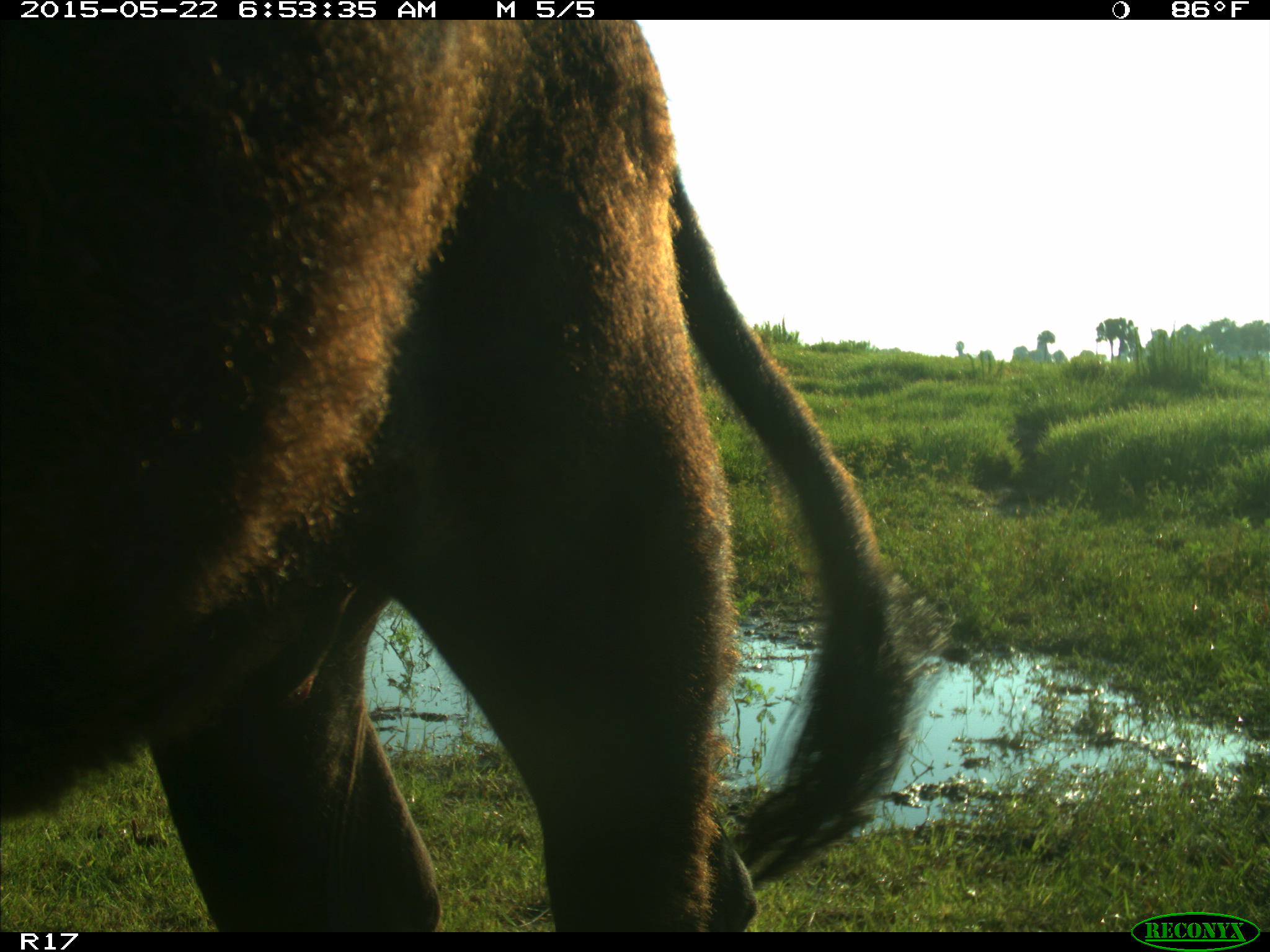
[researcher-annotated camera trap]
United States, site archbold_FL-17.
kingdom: Animalia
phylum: Chordata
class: Mammalia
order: Artiodactyla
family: Bovidae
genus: Bos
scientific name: Bos taurus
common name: domestic cow